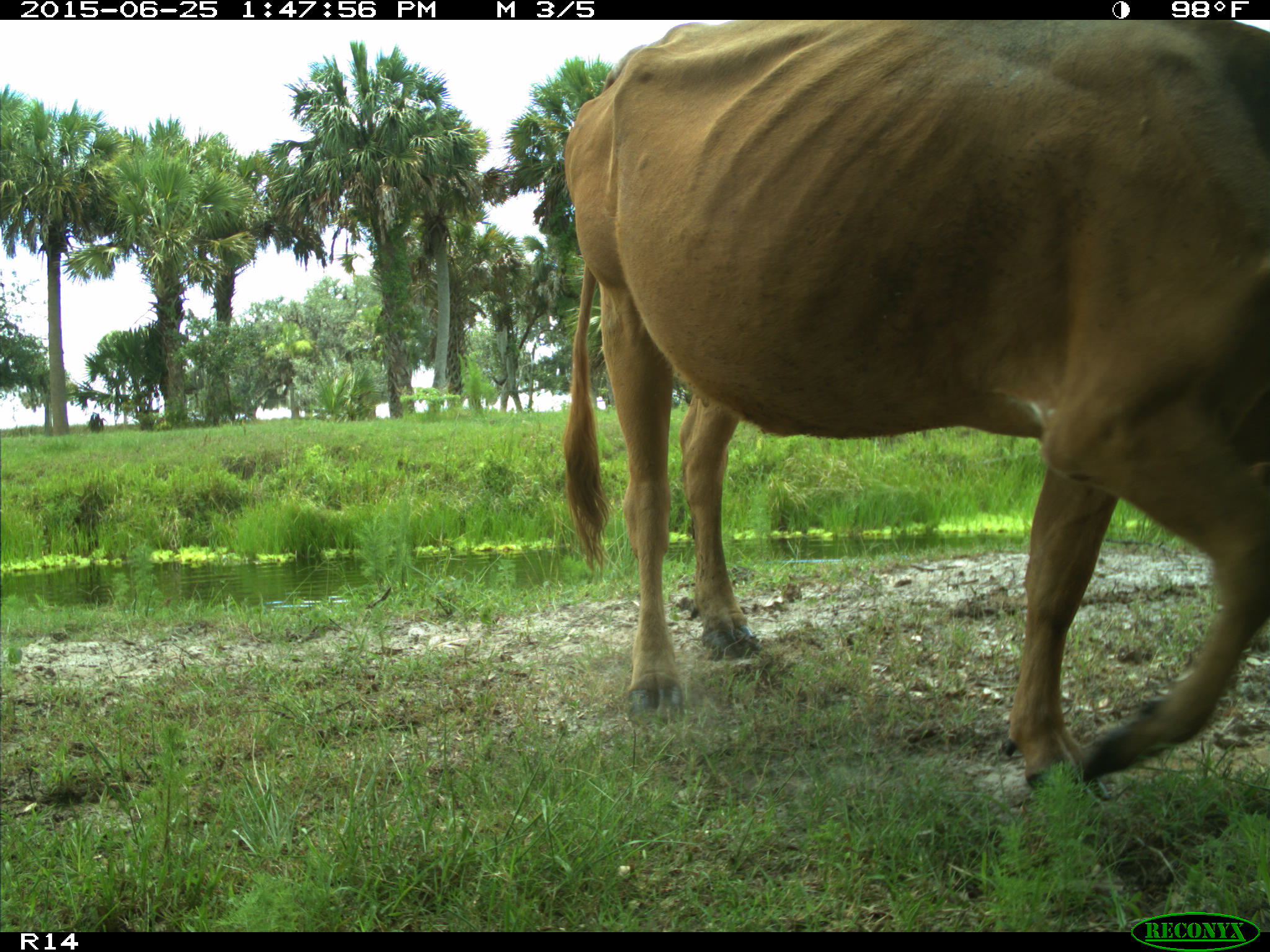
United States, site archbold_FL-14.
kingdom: Animalia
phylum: Chordata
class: Mammalia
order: Artiodactyla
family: Bovidae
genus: Bos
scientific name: Bos taurus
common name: domestic cow